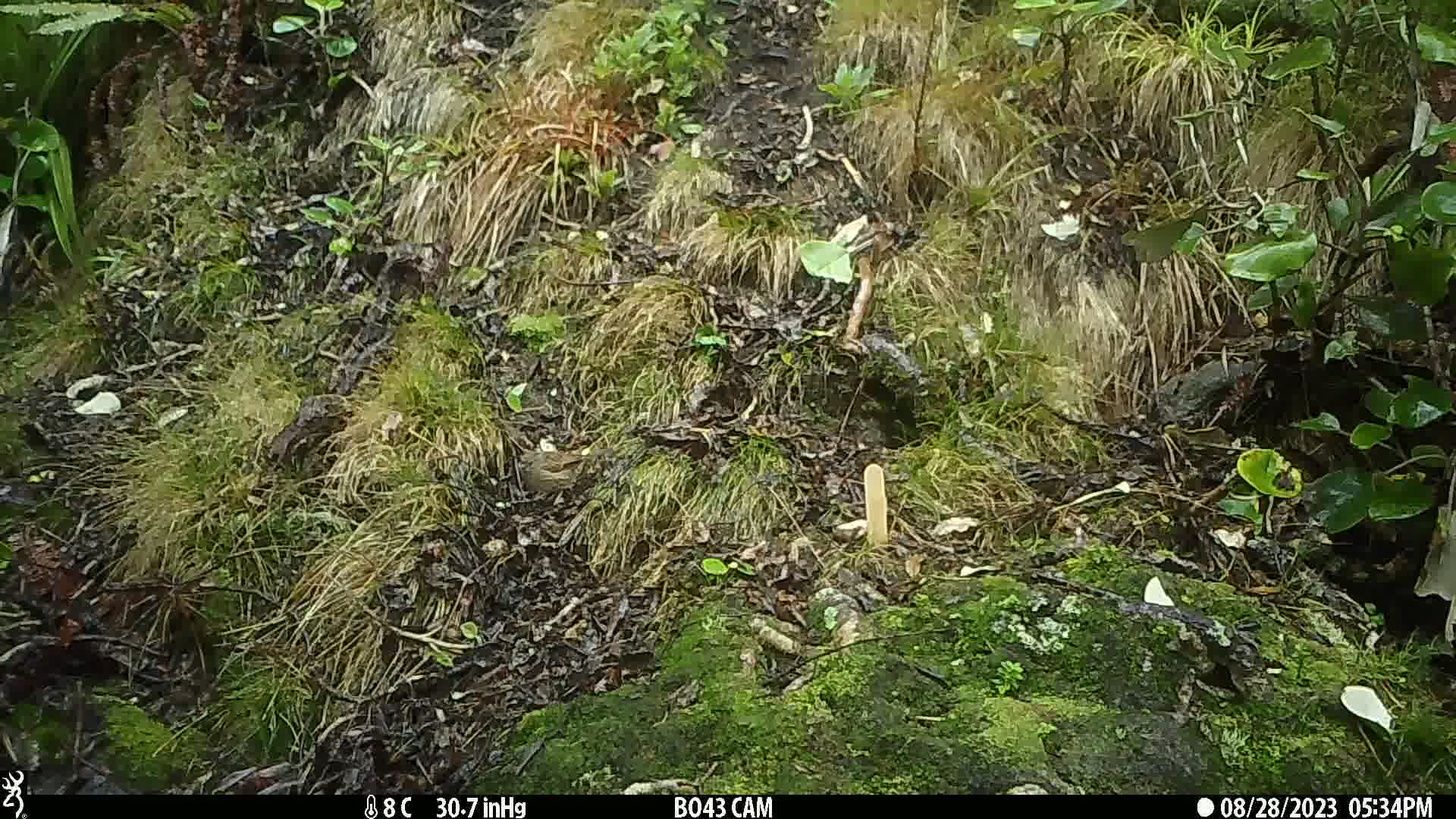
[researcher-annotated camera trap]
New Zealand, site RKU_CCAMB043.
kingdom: Animalia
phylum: Chordata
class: Aves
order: Passeriformes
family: Prunellidae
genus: Prunella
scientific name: Prunella modularis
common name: dunnock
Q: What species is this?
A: Dunnock (Prunella modularis).